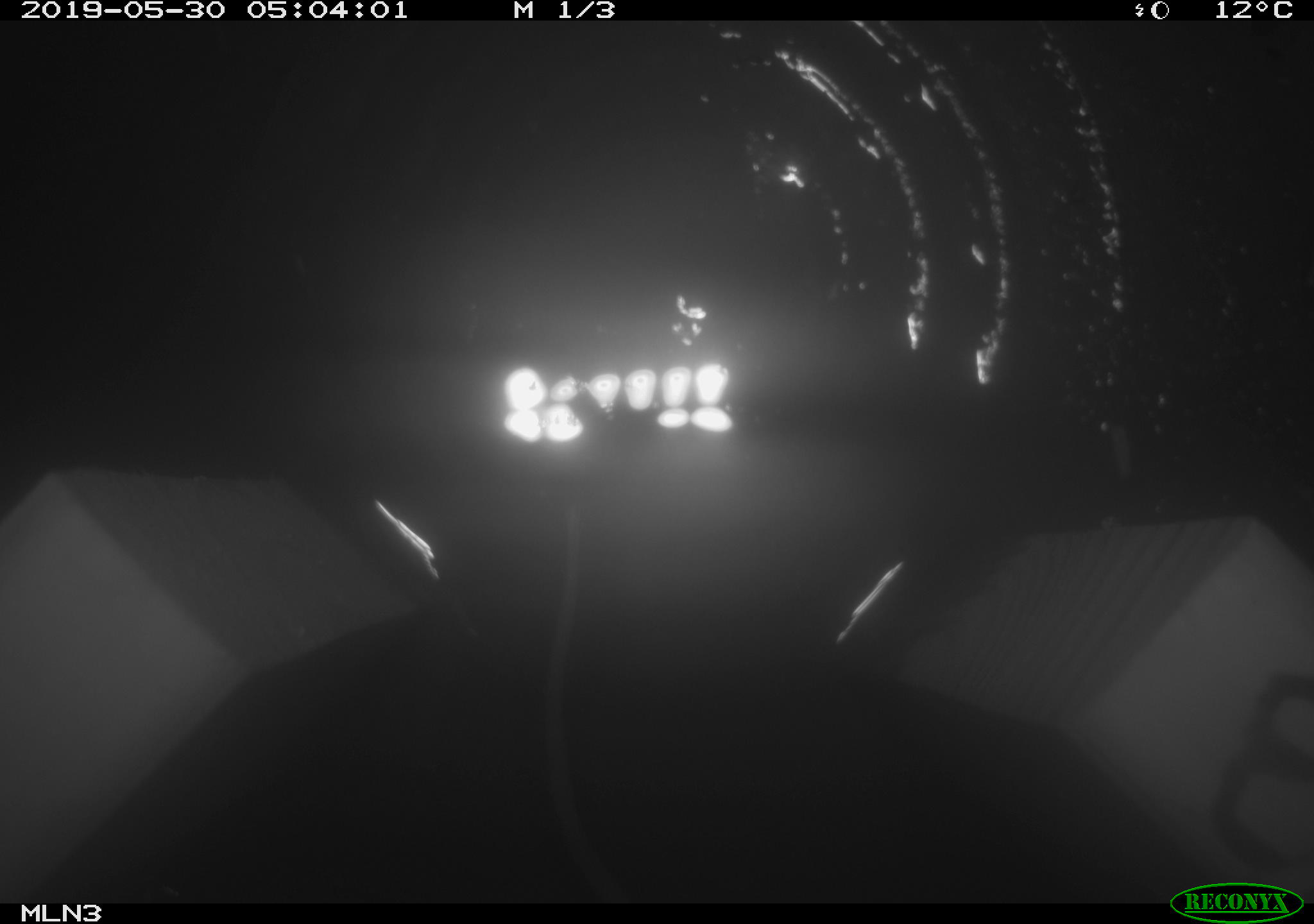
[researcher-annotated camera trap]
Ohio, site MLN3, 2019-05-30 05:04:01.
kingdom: Animalia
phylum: Chordata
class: Mammalia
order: Rodentia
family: Cricetidae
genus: Peromyscus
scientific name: Peromyscus leucopus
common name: white-footed mouse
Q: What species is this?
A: White-footed mouse (Peromyscus leucopus).